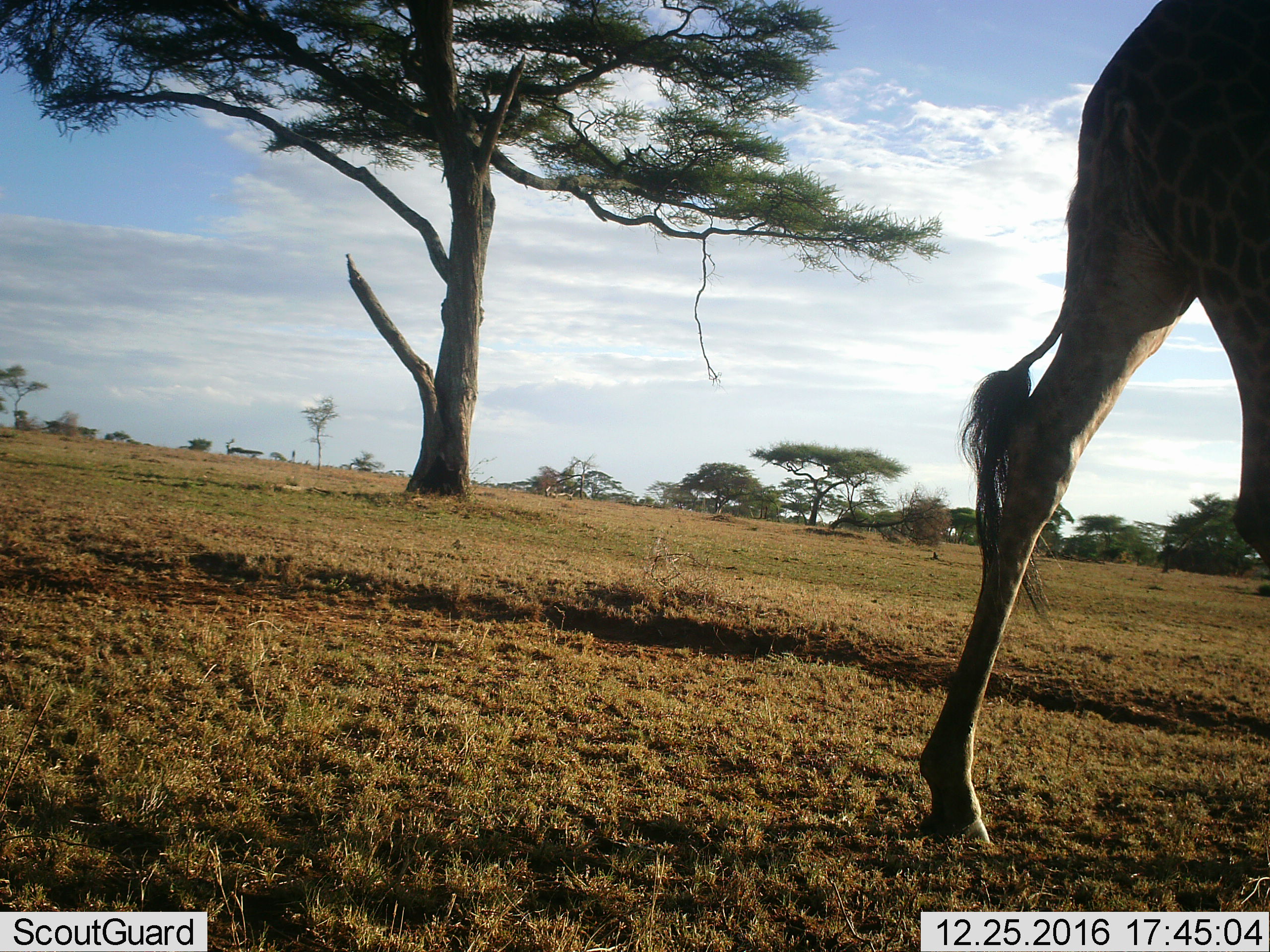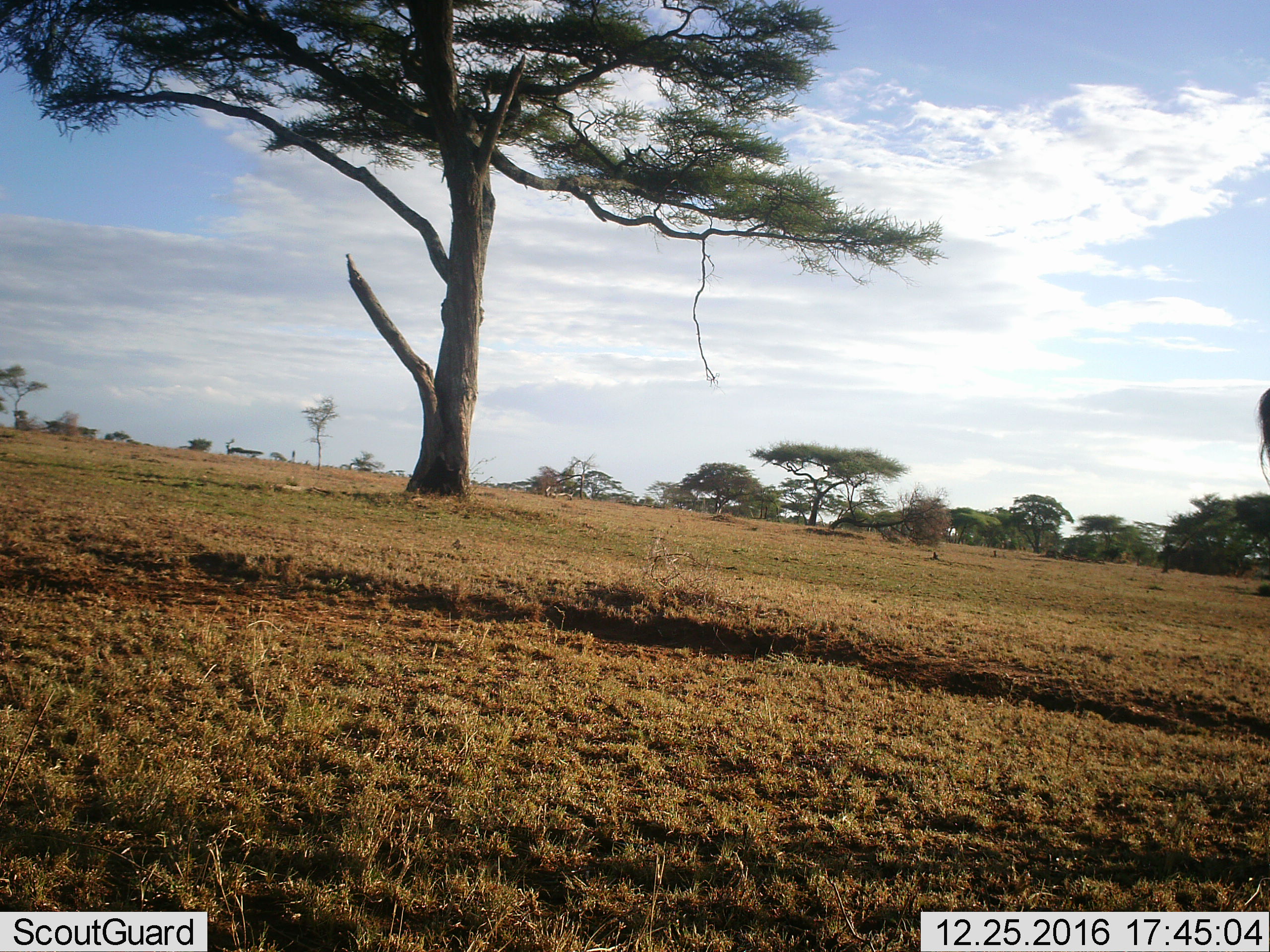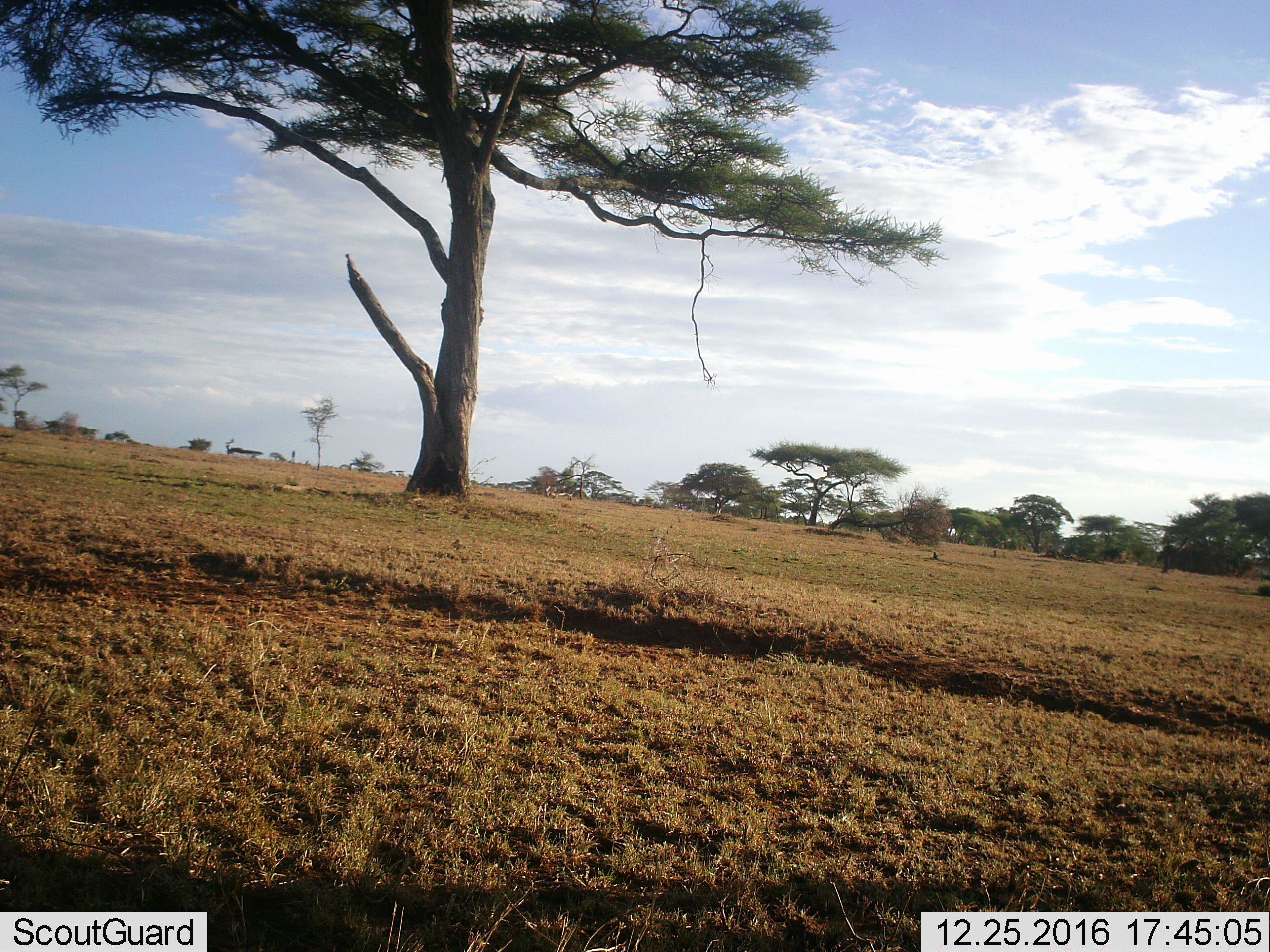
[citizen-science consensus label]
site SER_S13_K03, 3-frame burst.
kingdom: Animalia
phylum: Chordata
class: Mammalia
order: Artiodactyla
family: Giraffidae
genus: Giraffa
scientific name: Giraffa camelopardalis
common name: giraffe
Giraffe (Giraffa camelopardalis), count 1. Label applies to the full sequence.